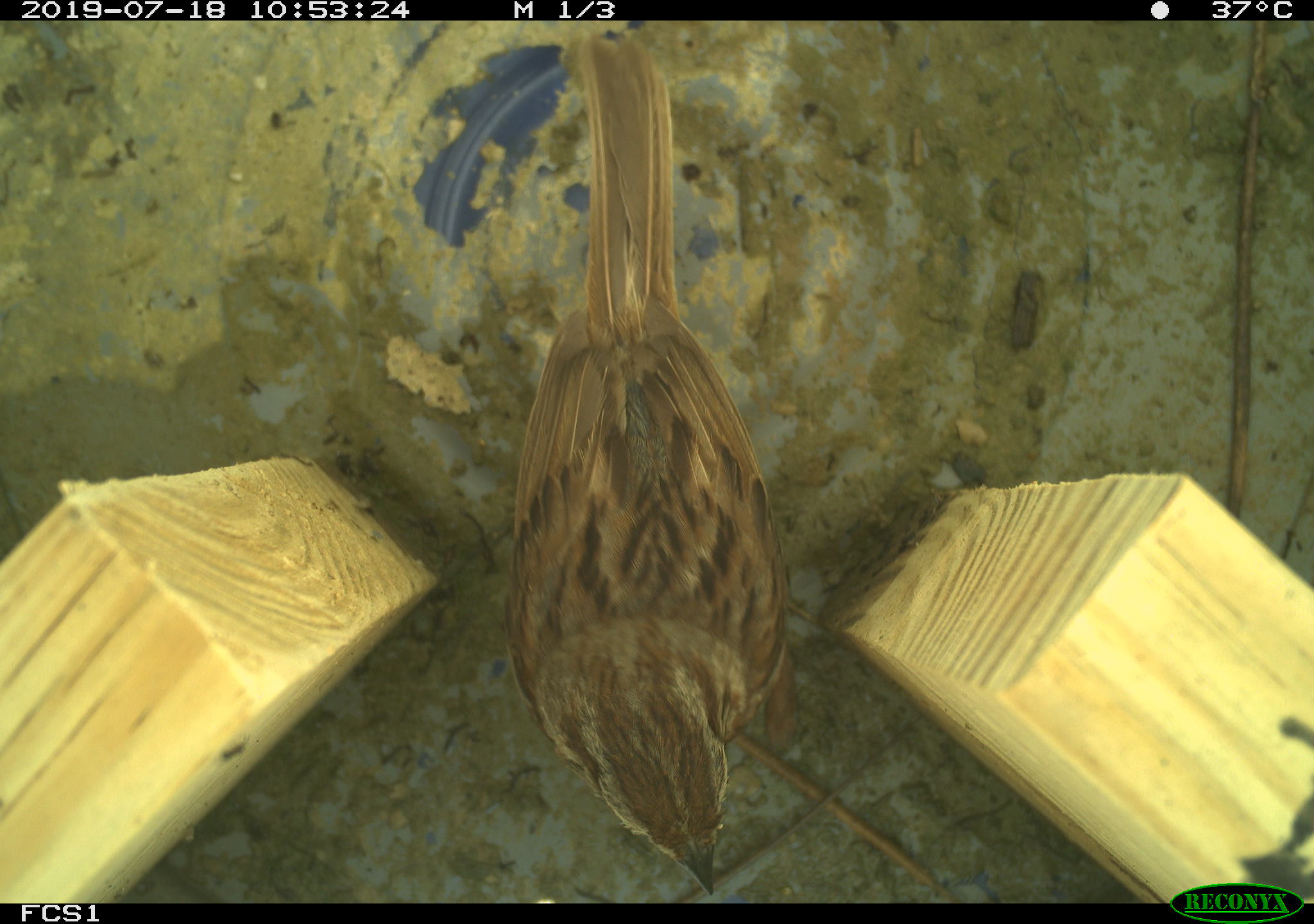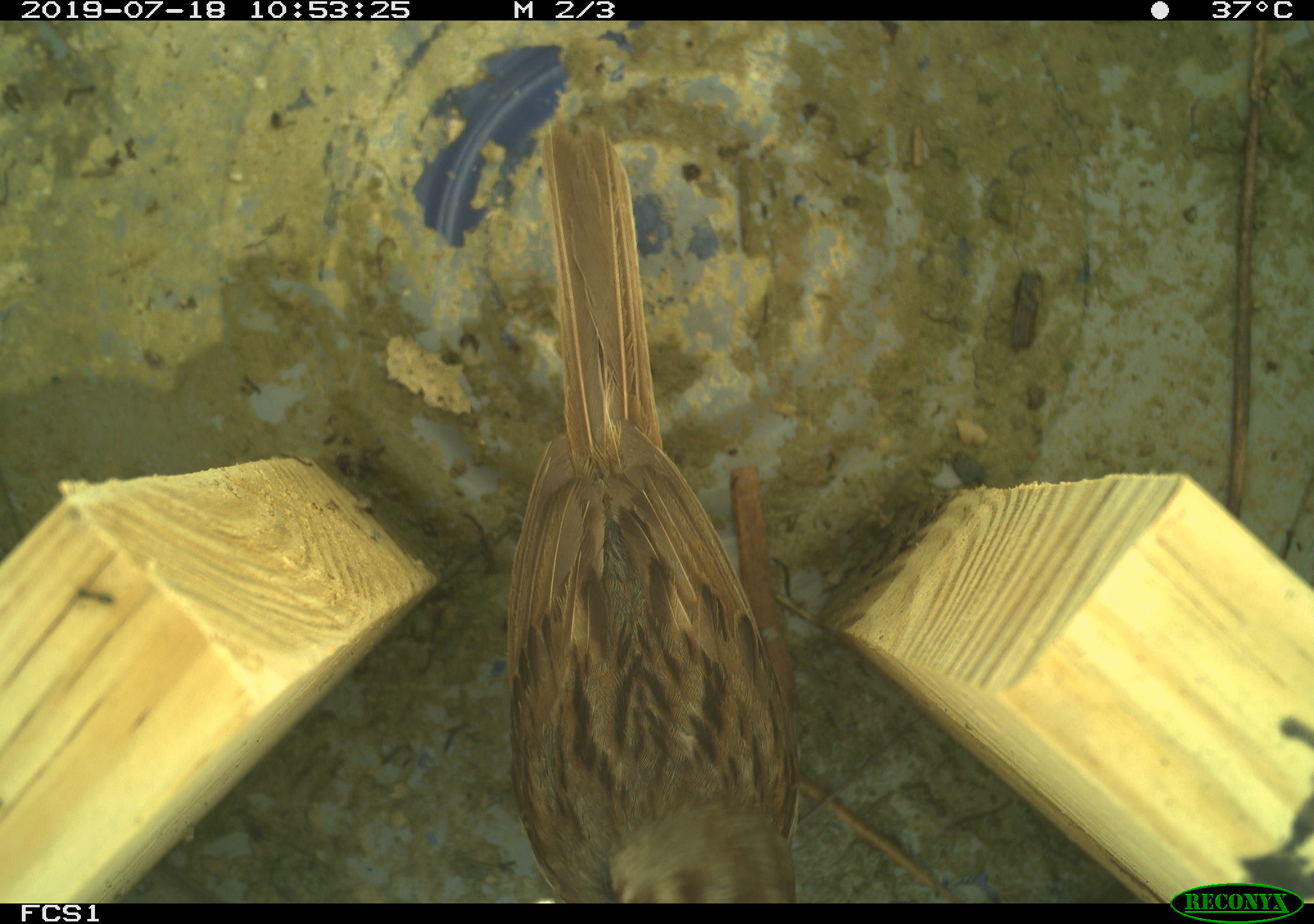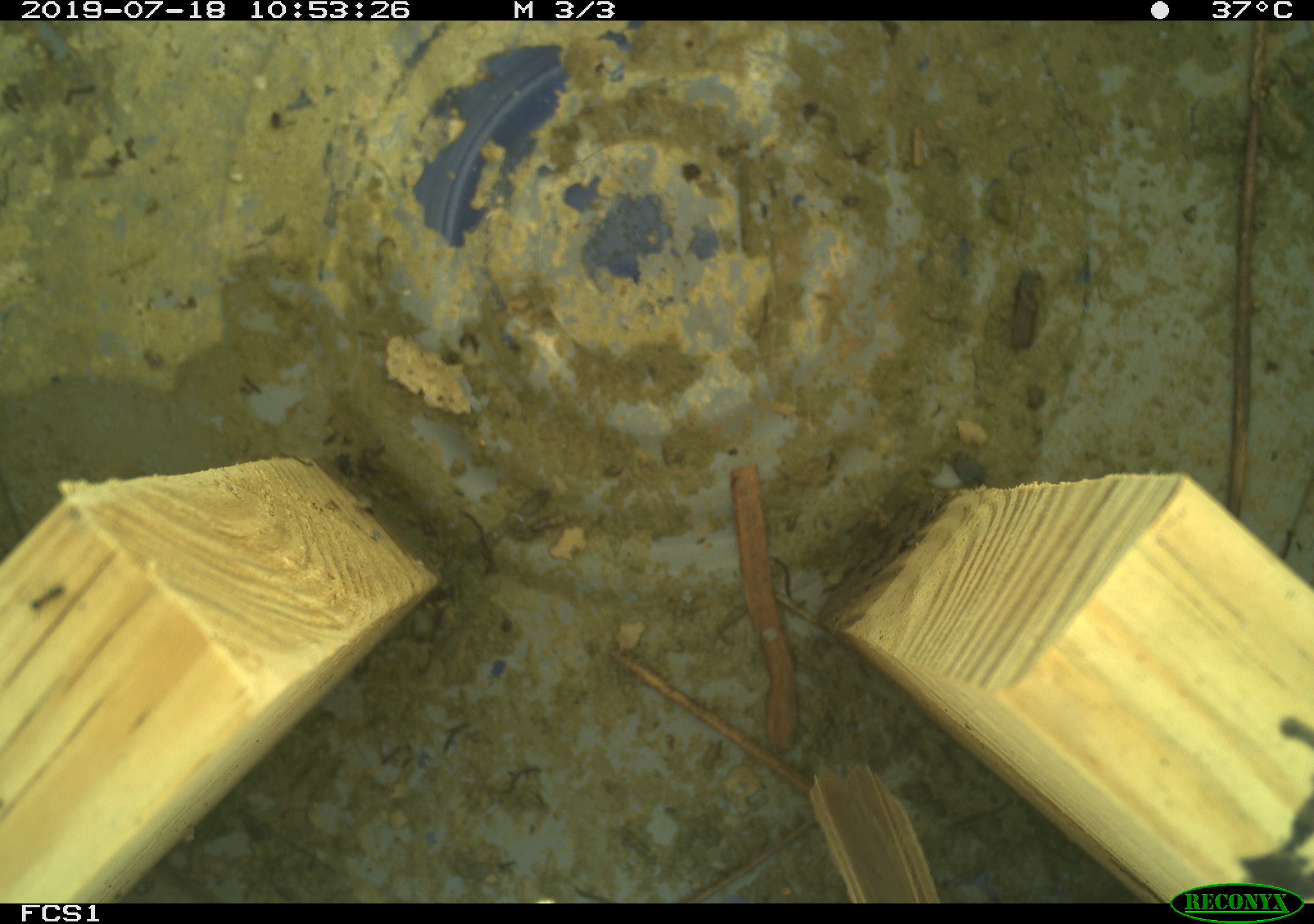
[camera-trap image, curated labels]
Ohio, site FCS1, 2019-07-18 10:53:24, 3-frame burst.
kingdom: Animalia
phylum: Chordata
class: Aves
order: Passeriformes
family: Passerellidae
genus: Melospiza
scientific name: Melospiza melodia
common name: song sparrow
Song sparrow (Melospiza melodia).